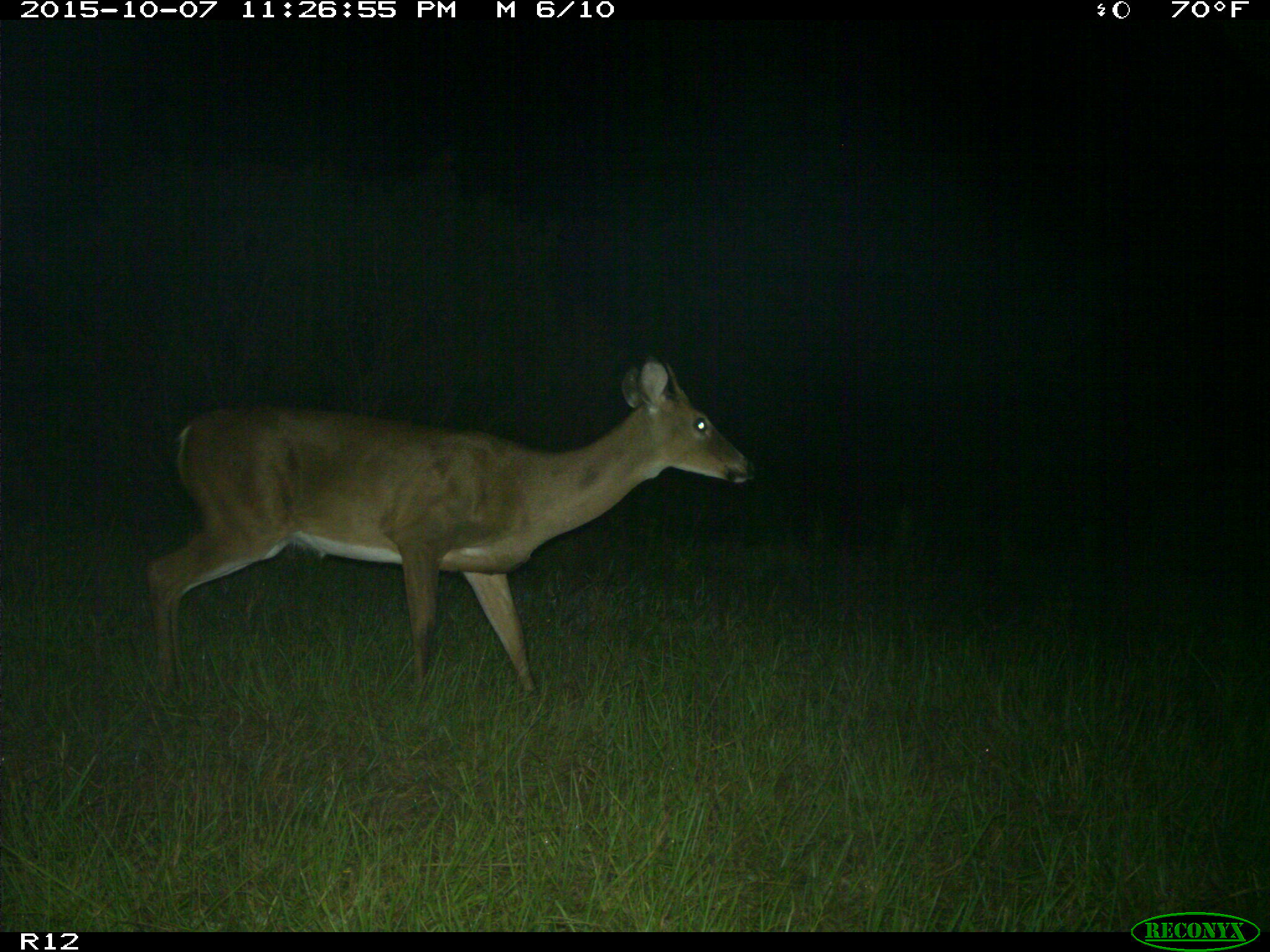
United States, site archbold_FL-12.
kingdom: Animalia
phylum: Chordata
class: Mammalia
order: Artiodactyla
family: Cervidae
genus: Odocoileus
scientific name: Odocoileus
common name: deer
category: unidentified deer